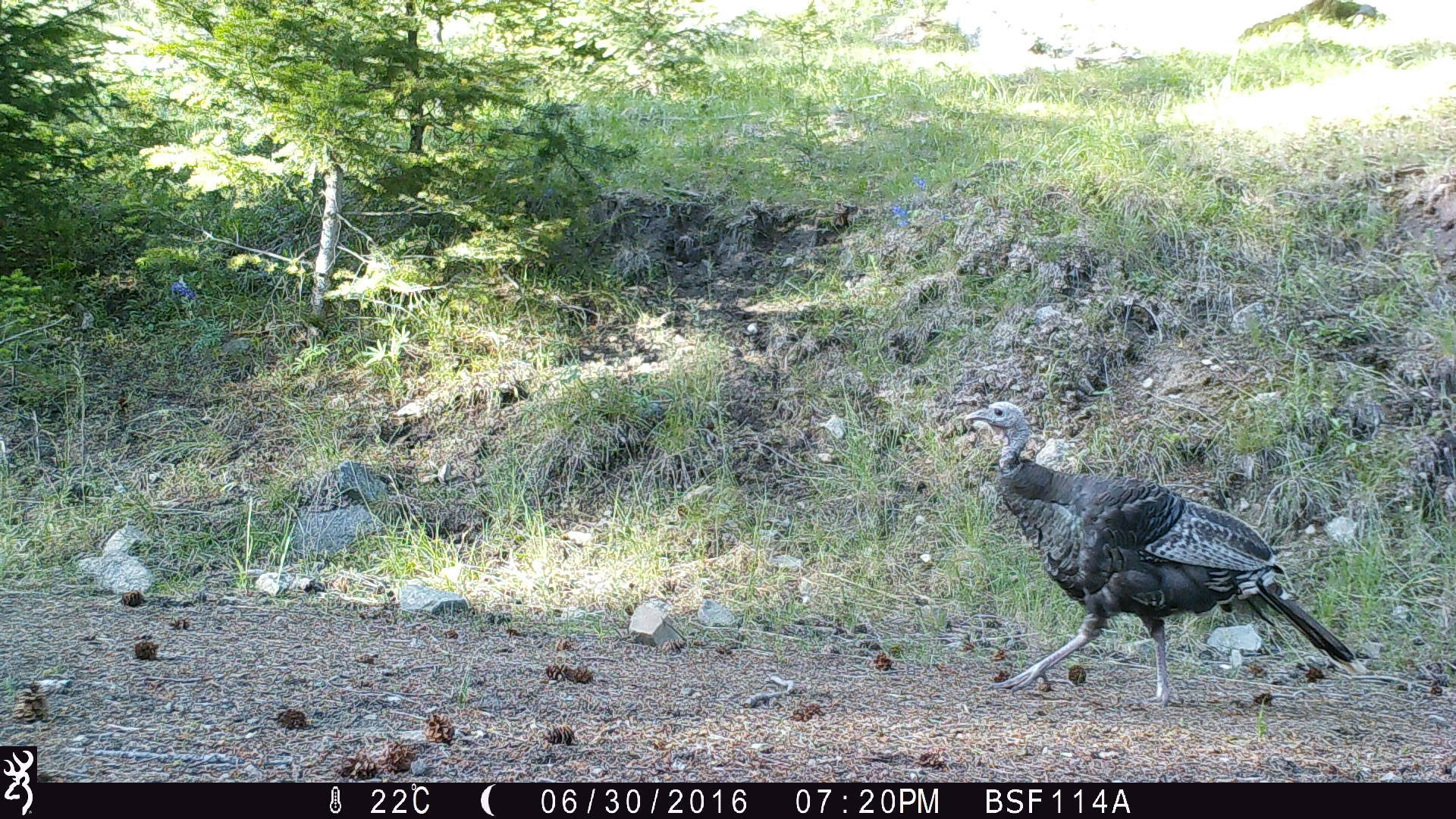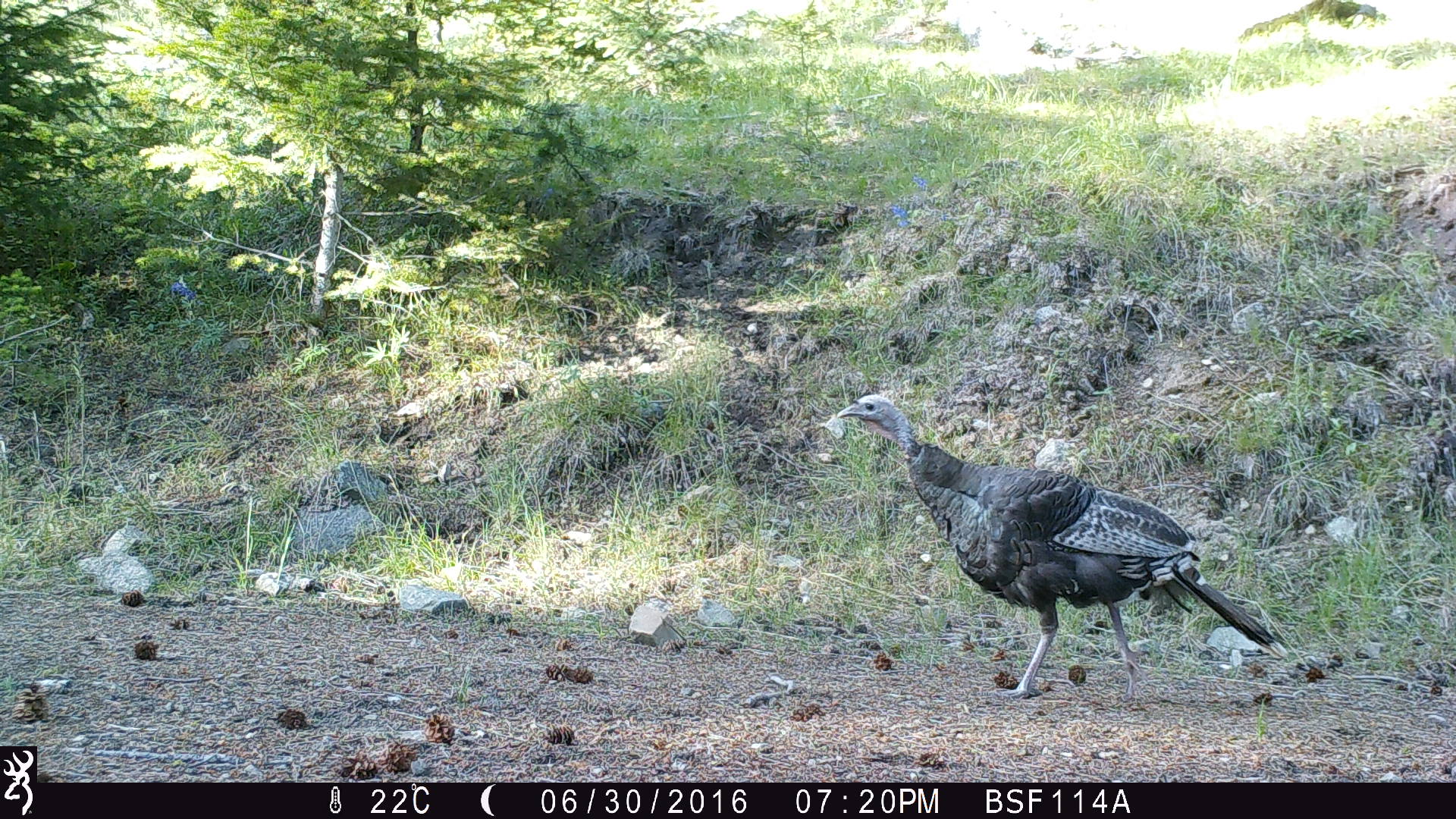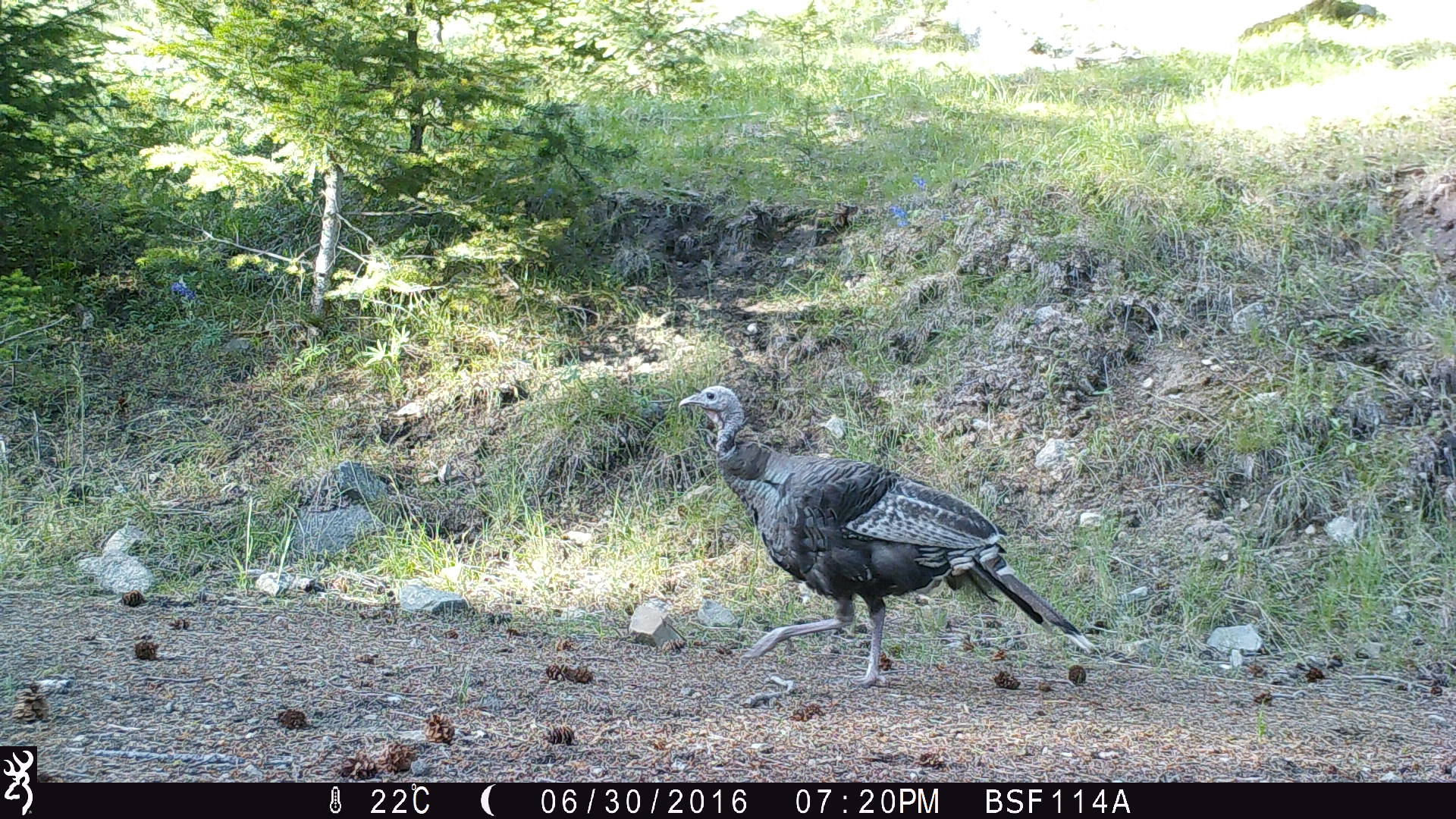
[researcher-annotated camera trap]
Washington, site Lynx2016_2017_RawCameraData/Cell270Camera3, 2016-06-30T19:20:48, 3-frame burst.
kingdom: Animalia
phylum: Chordata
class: Aves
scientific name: Aves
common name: birds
Aves (birds). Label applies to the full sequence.